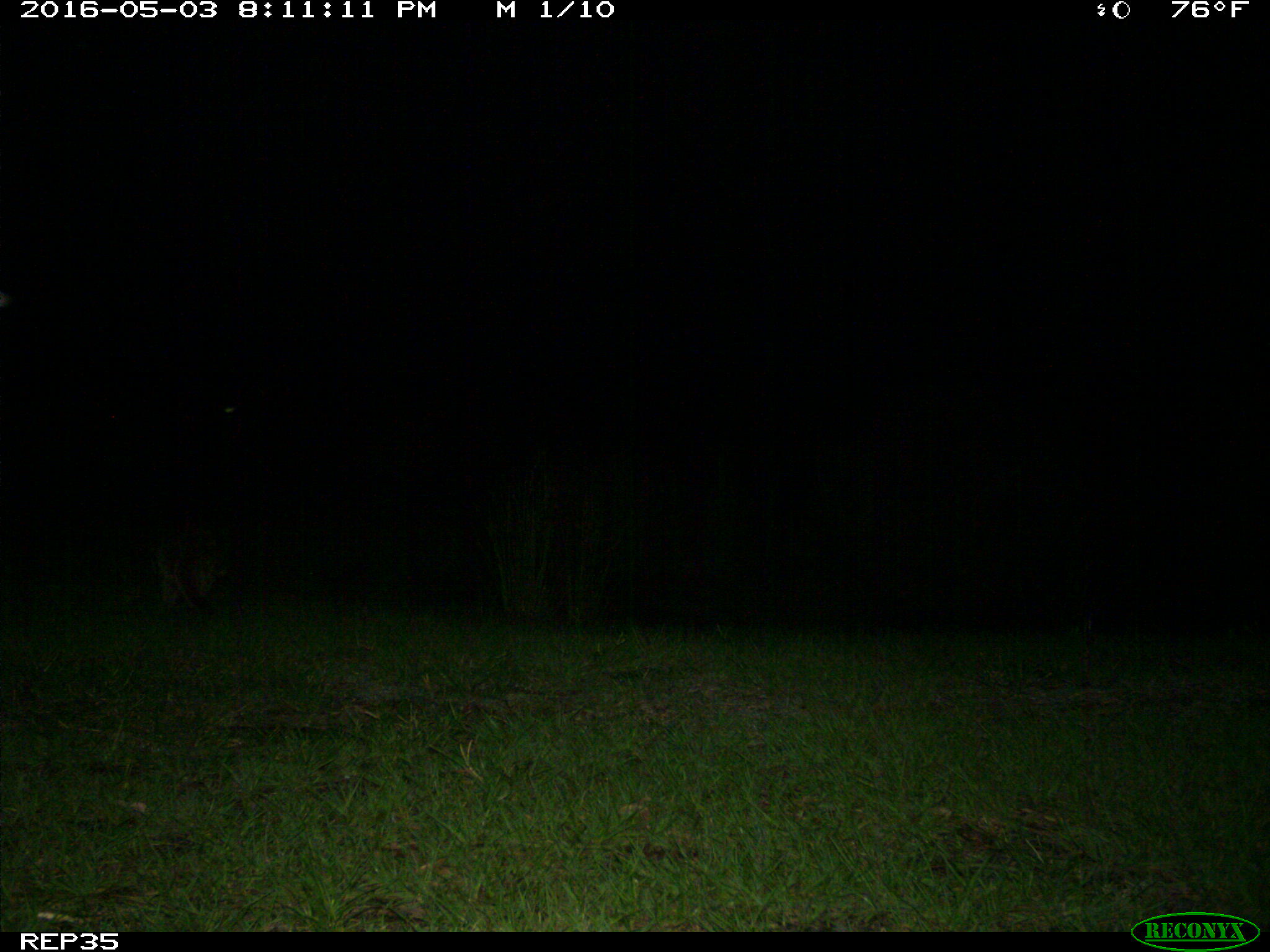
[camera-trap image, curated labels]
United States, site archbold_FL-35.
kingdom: Animalia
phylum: Chordata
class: Mammalia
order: Carnivora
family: Procyonidae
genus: Procyon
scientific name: Procyon lotor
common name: common raccoon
Procyon lotor (common raccoon).